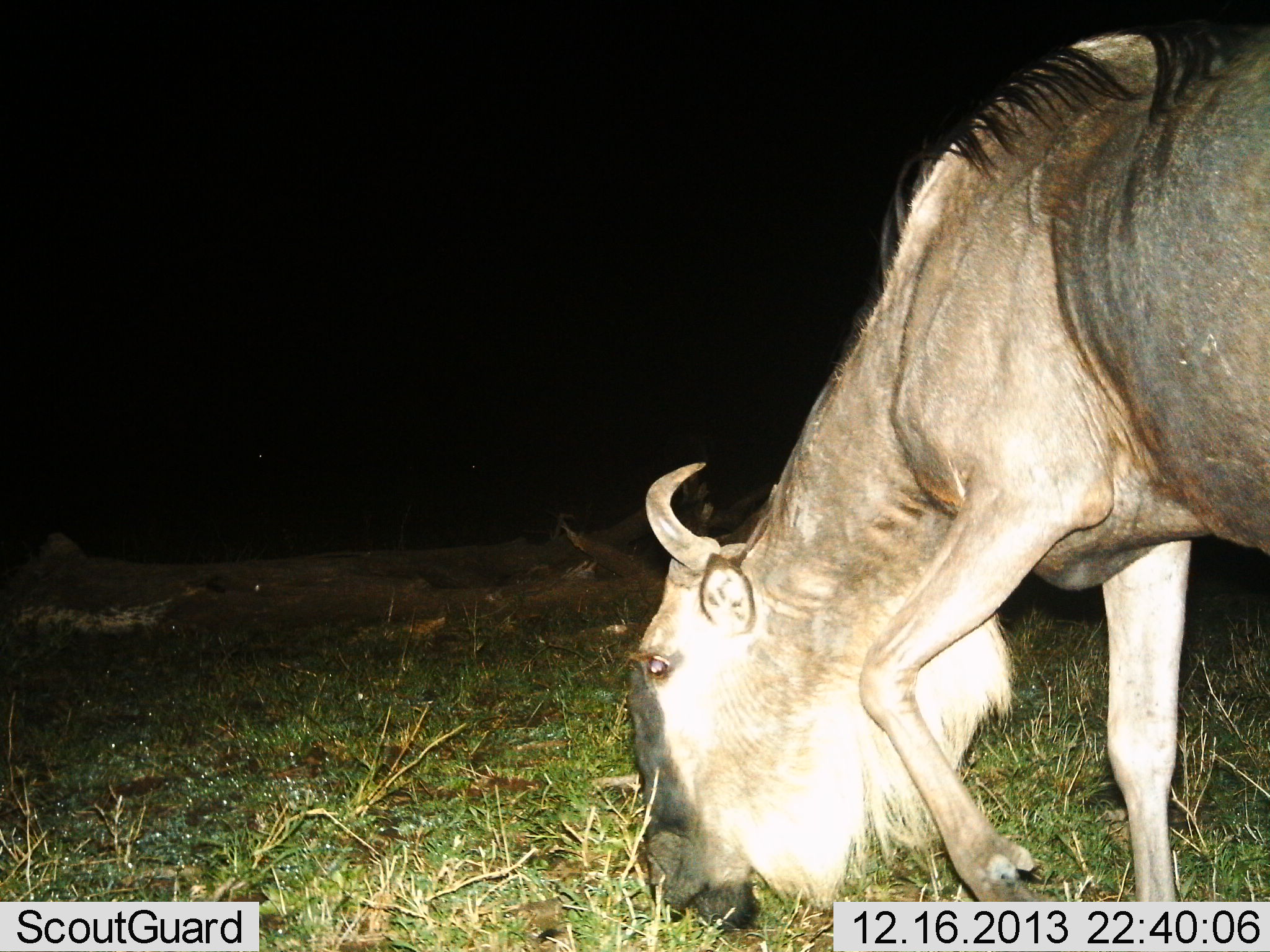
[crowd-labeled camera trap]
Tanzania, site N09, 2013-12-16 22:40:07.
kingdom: Animalia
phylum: Chordata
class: Mammalia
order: Artiodactyla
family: Bovidae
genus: Connochaetes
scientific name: Connochaetes taurinus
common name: blue wildebeest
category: wildebeest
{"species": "wildebeest (blue wildebeest) (Connochaetes taurinus)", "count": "1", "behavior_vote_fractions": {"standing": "18%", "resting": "0%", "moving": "13%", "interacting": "0%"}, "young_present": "0%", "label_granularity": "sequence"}